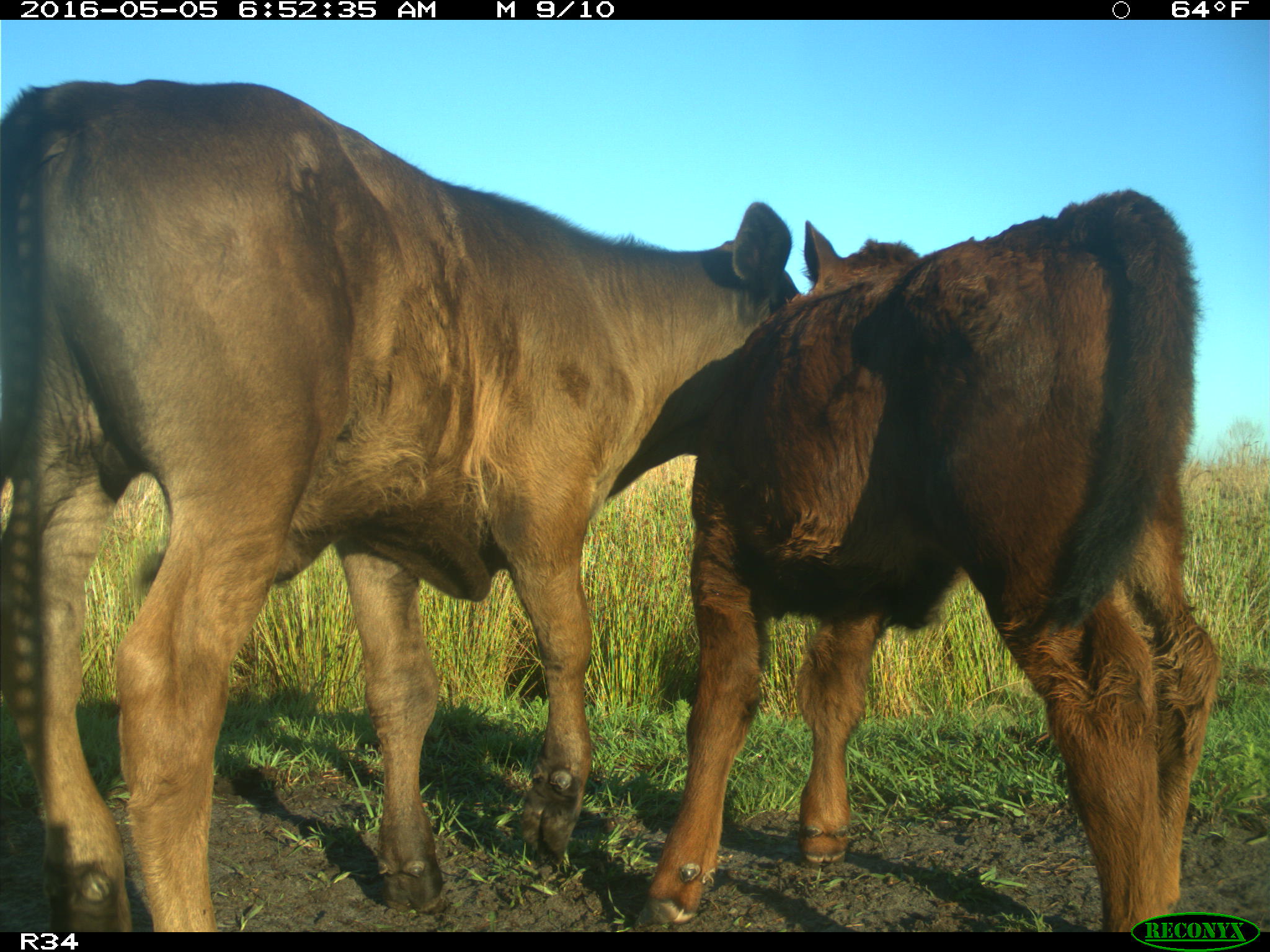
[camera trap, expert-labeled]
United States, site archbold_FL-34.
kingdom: Animalia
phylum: Chordata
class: Mammalia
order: Artiodactyla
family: Bovidae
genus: Bos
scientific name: Bos taurus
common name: domestic cow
Bos taurus (domestic cow).